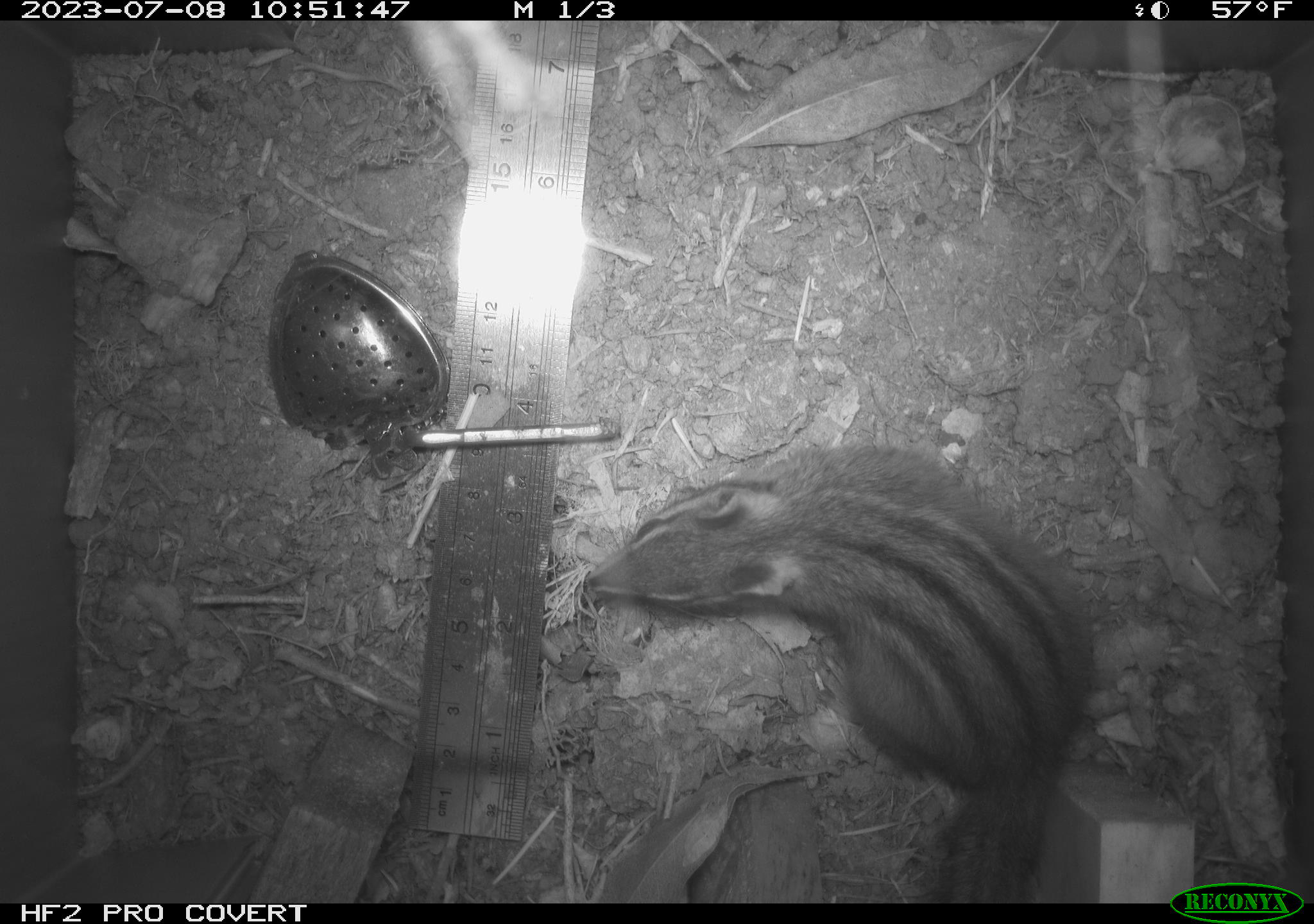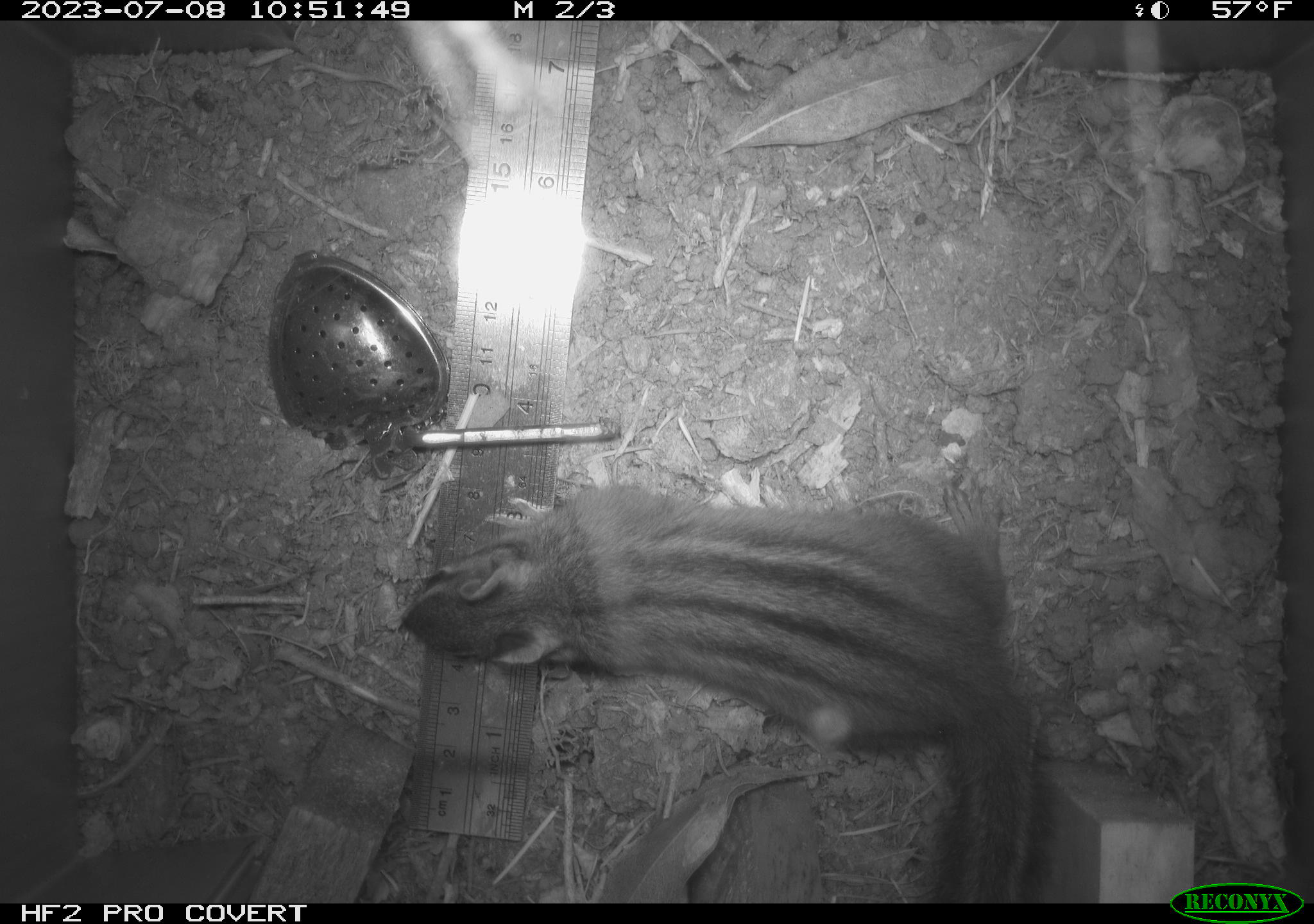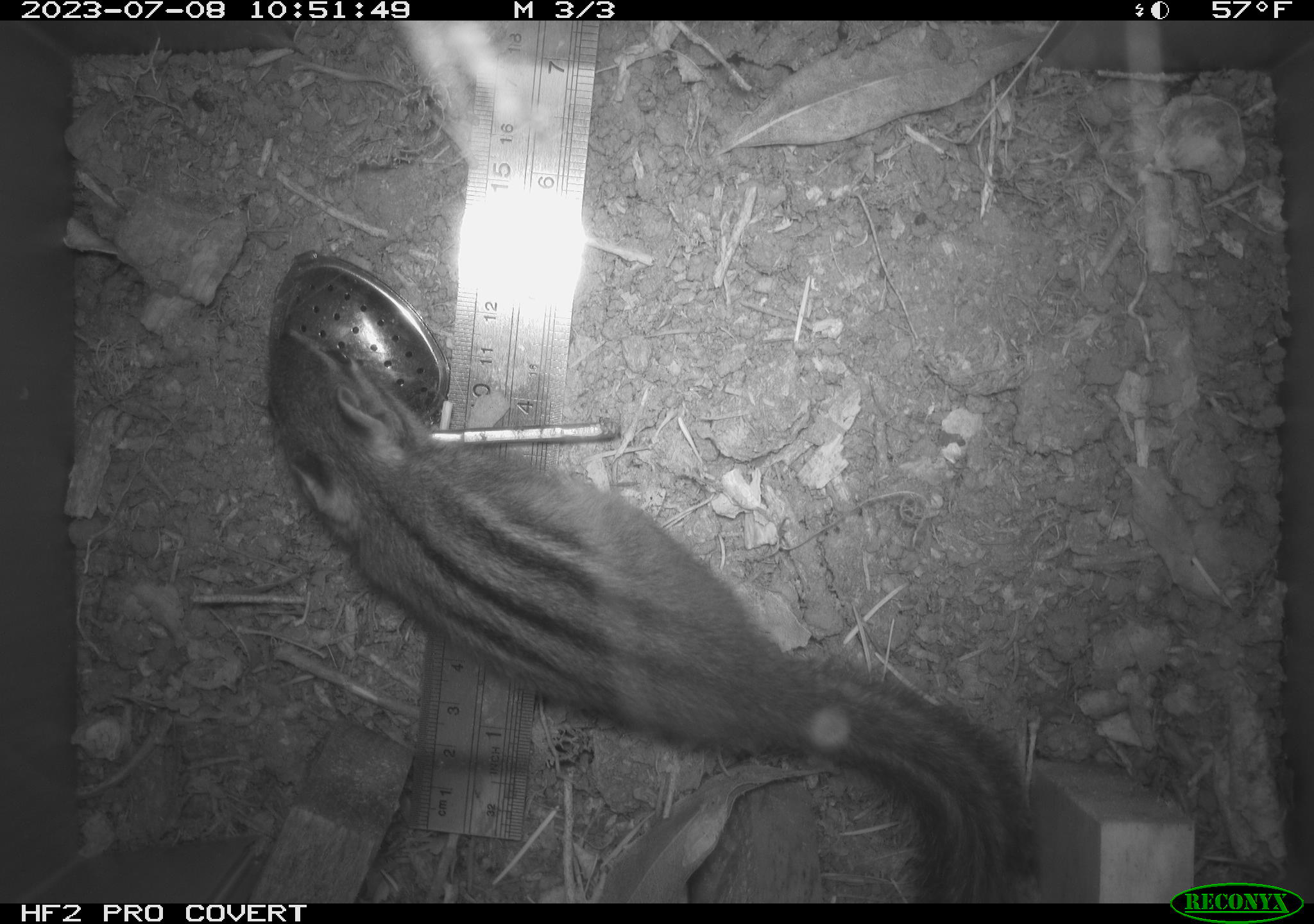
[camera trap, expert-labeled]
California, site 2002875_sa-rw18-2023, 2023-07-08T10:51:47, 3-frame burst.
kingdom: Animalia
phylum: Chordata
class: Mammalia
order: Rodentia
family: Sciuridae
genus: Neotamias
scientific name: Neotamias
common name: western chipmunks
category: neotamias species